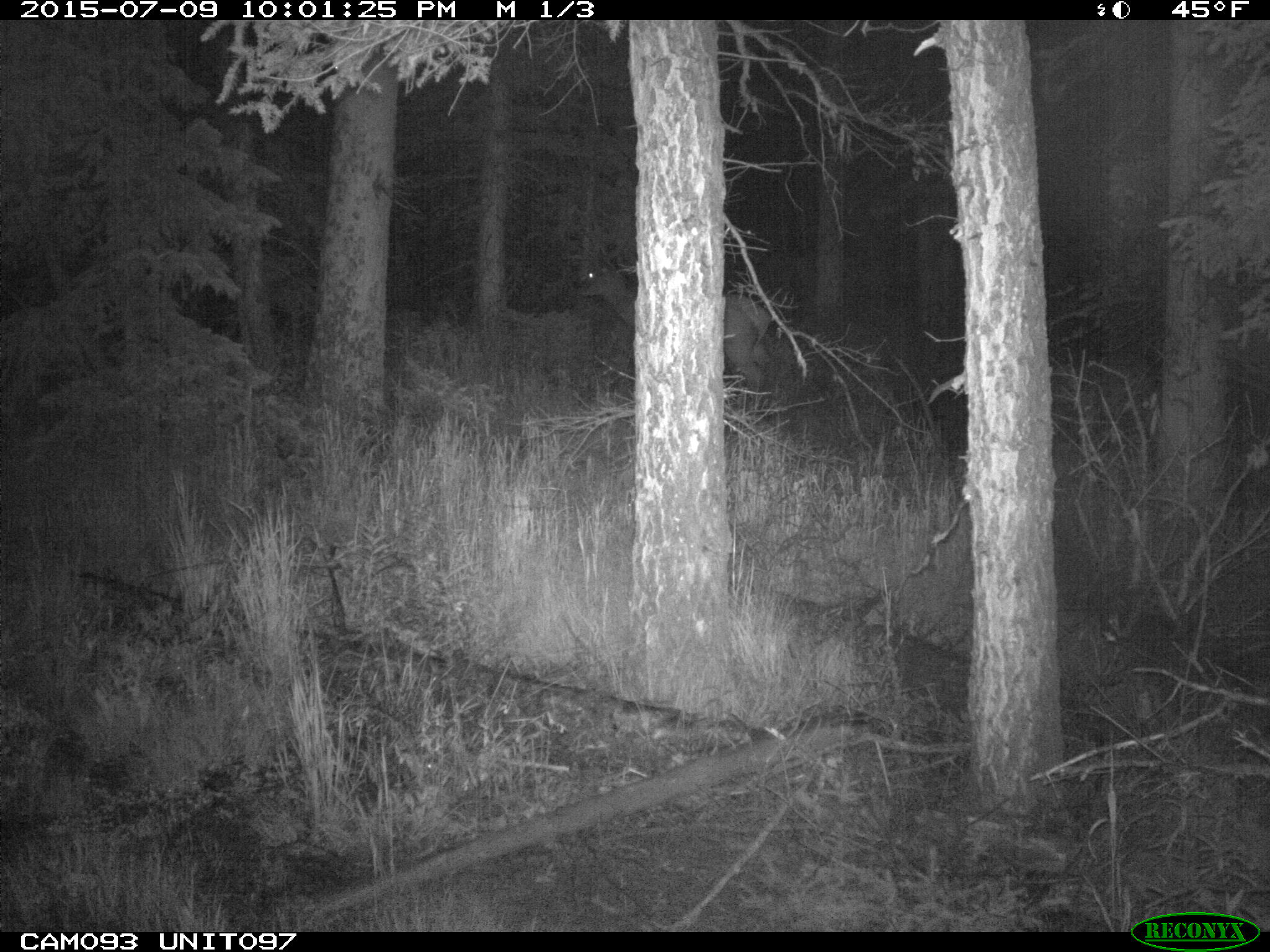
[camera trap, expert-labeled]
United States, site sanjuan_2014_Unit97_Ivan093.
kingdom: Animalia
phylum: Chordata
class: Mammalia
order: Artiodactyla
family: Cervidae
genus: Cervus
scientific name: Cervus elaphus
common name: red deer